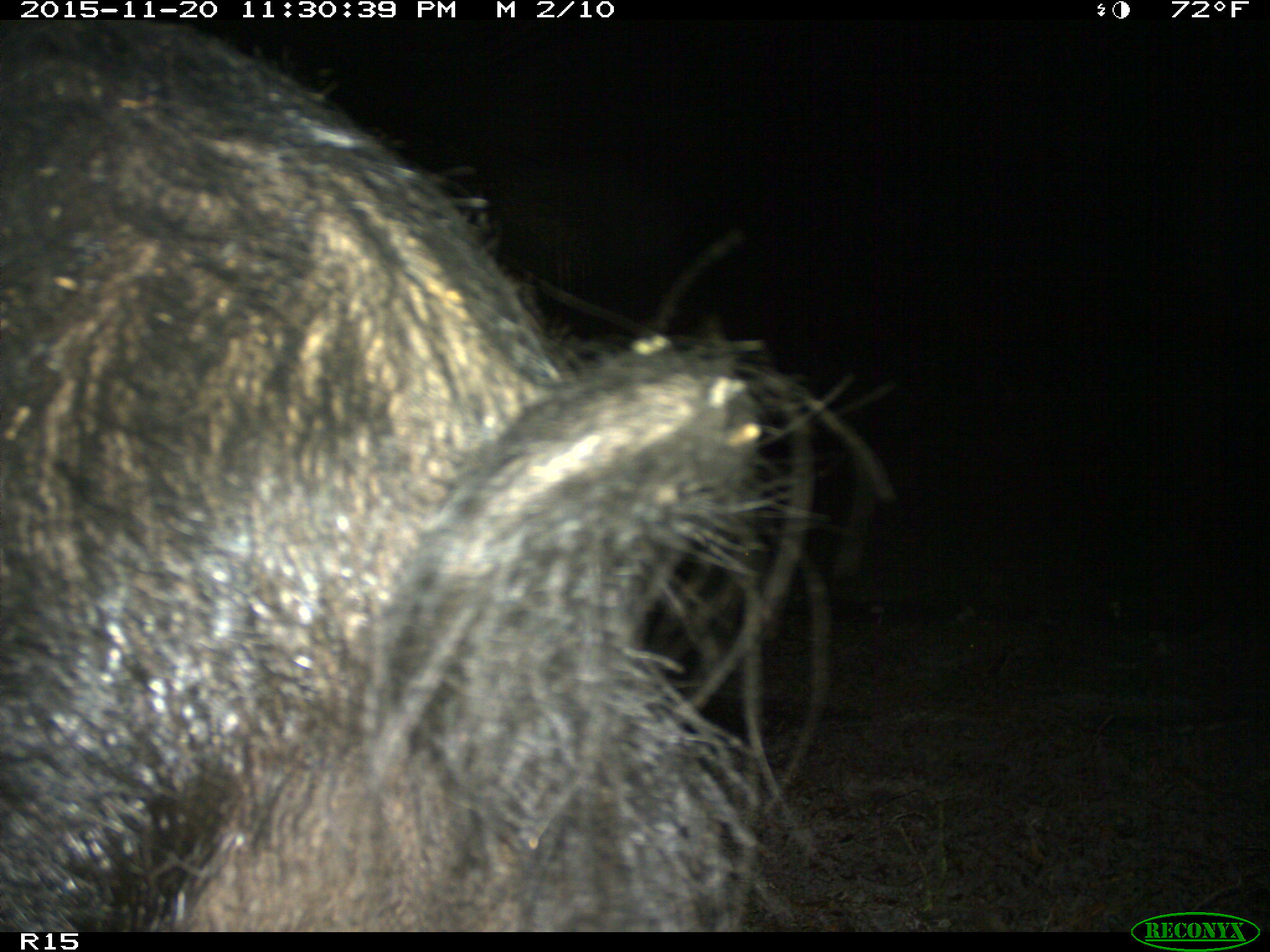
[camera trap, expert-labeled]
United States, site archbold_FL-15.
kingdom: Animalia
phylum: Chordata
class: Mammalia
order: Artiodactyla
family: Suidae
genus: Sus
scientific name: Sus scrofa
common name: wild boar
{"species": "Sus scrofa (wild boar)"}